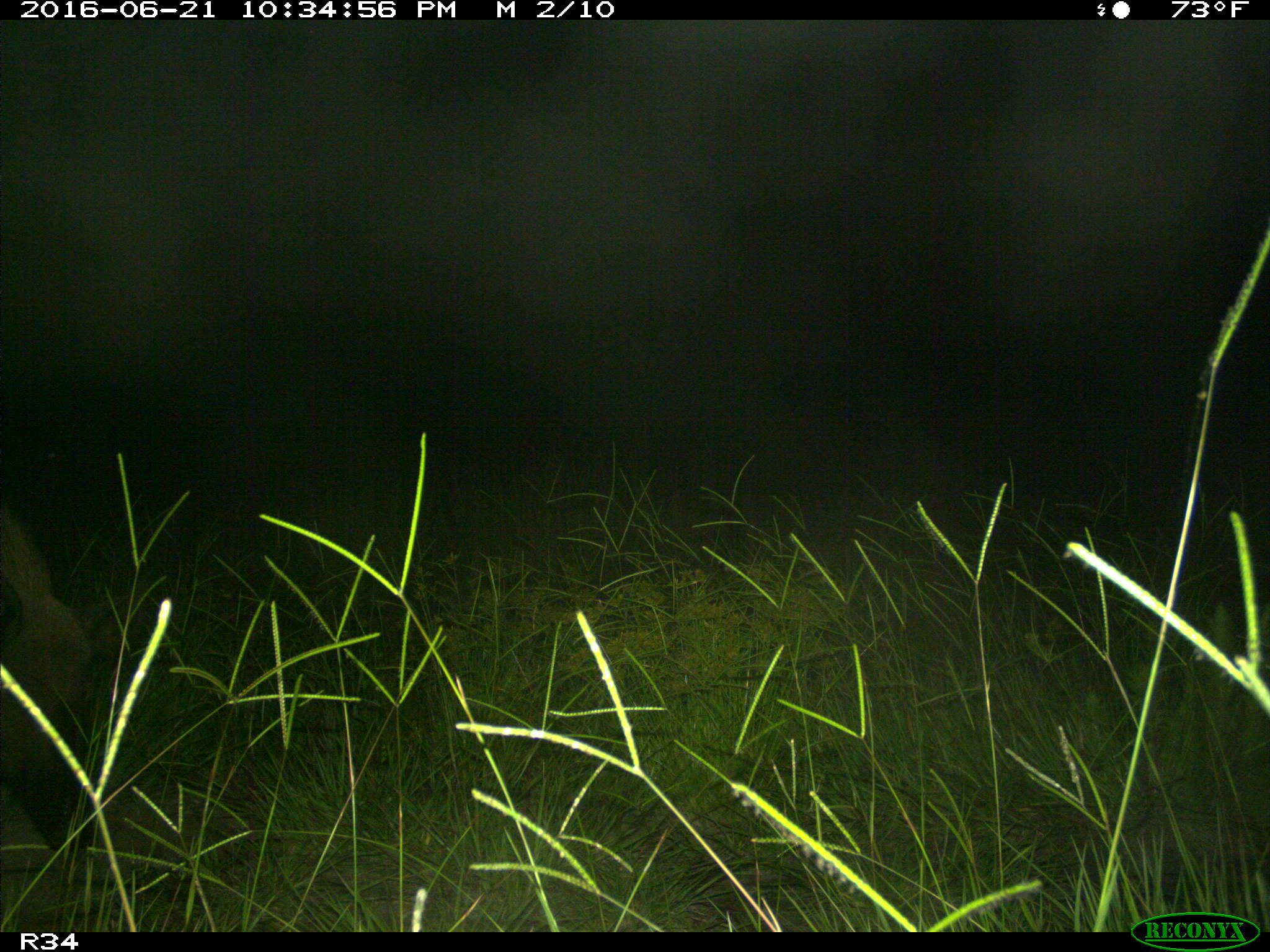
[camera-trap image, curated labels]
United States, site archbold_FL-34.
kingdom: Animalia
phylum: Chordata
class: Mammalia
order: Artiodactyla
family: Suidae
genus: Sus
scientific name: Sus scrofa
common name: wild boar